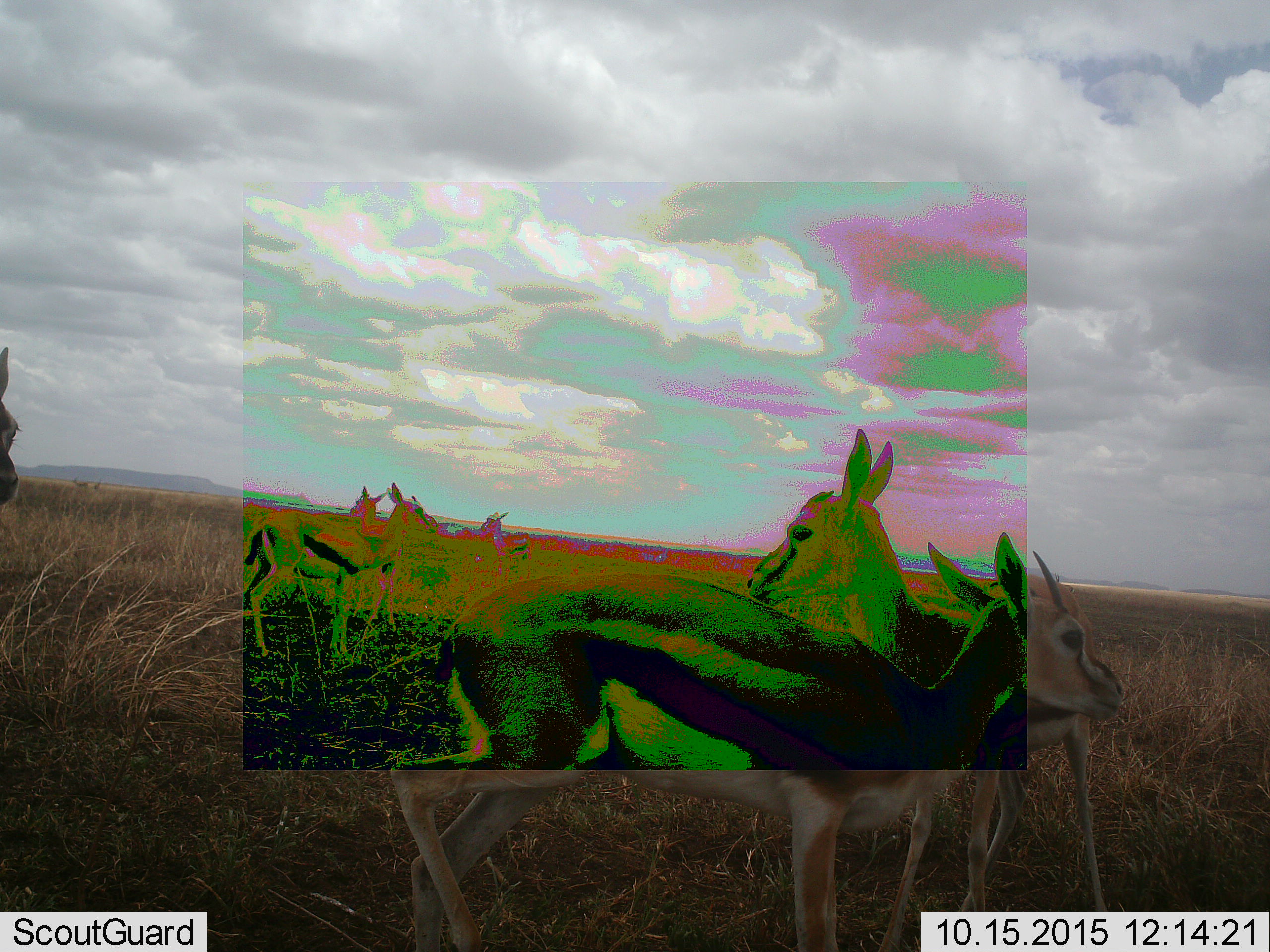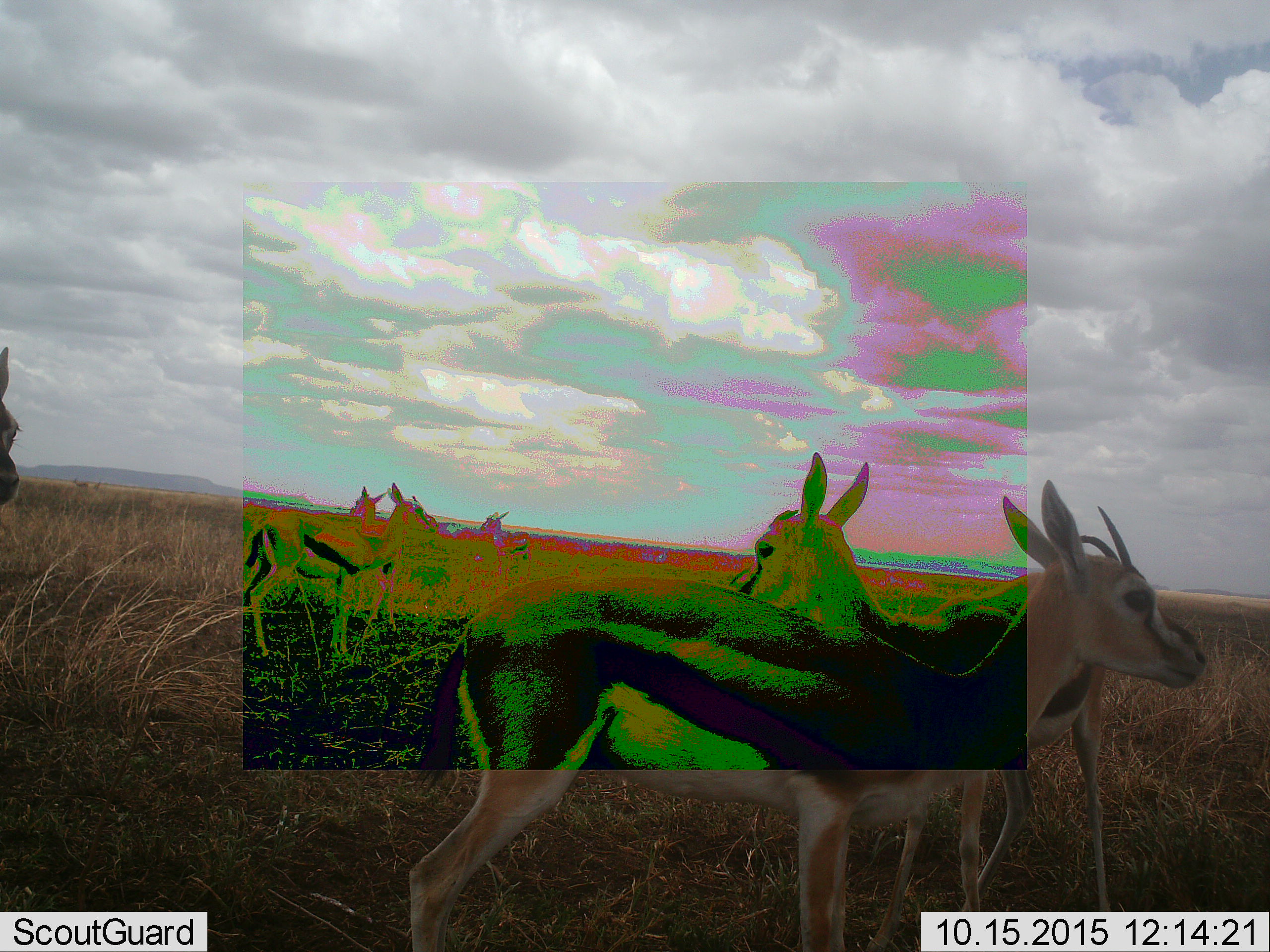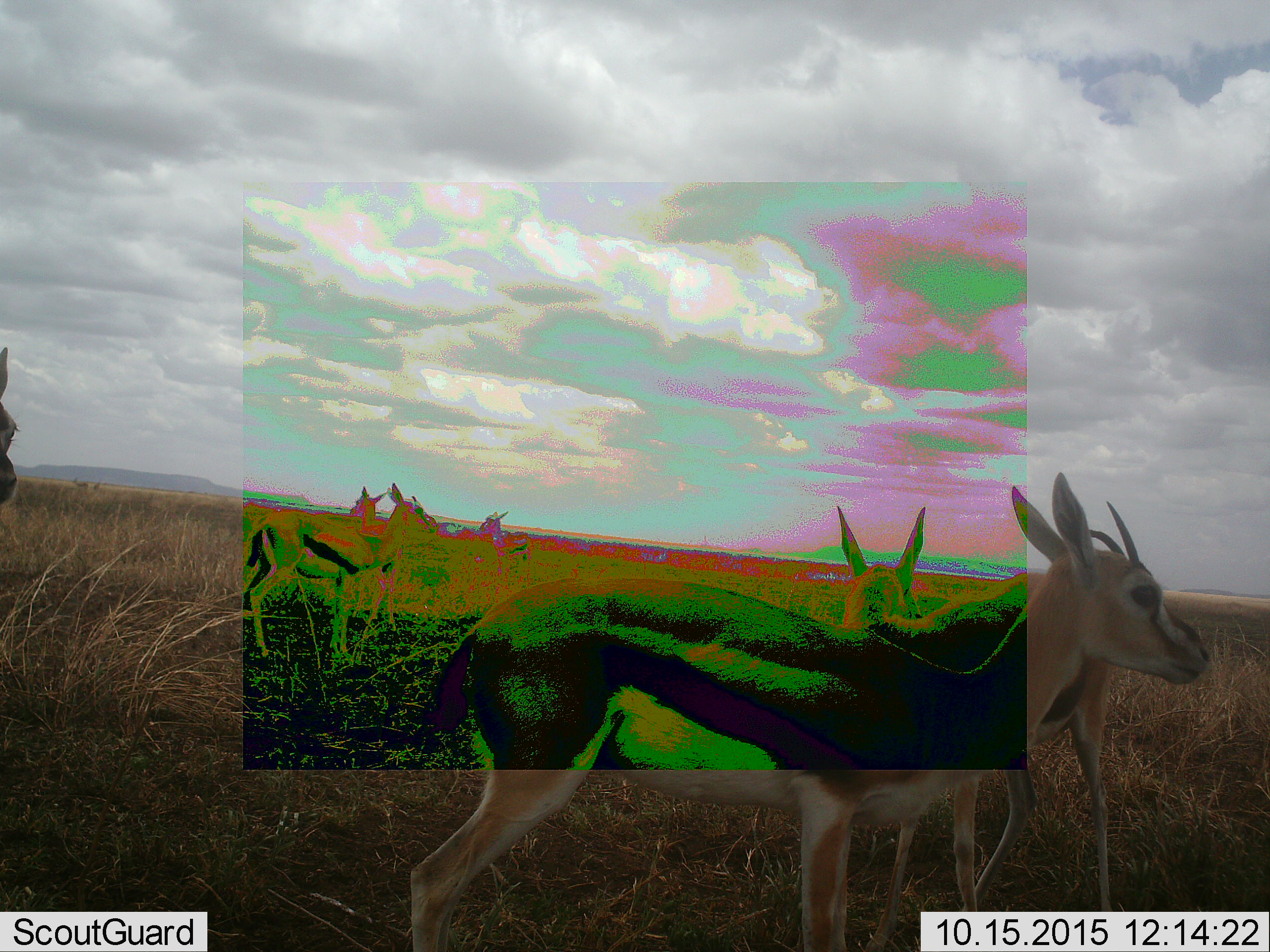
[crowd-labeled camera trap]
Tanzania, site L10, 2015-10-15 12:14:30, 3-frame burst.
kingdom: Animalia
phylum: Chordata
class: Mammalia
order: Artiodactyla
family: Bovidae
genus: Eudorcas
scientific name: Eudorcas thomsonii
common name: thomson's gazelle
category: gazellethomsons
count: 6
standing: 100%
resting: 0%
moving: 25%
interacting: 25%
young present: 12%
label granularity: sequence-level